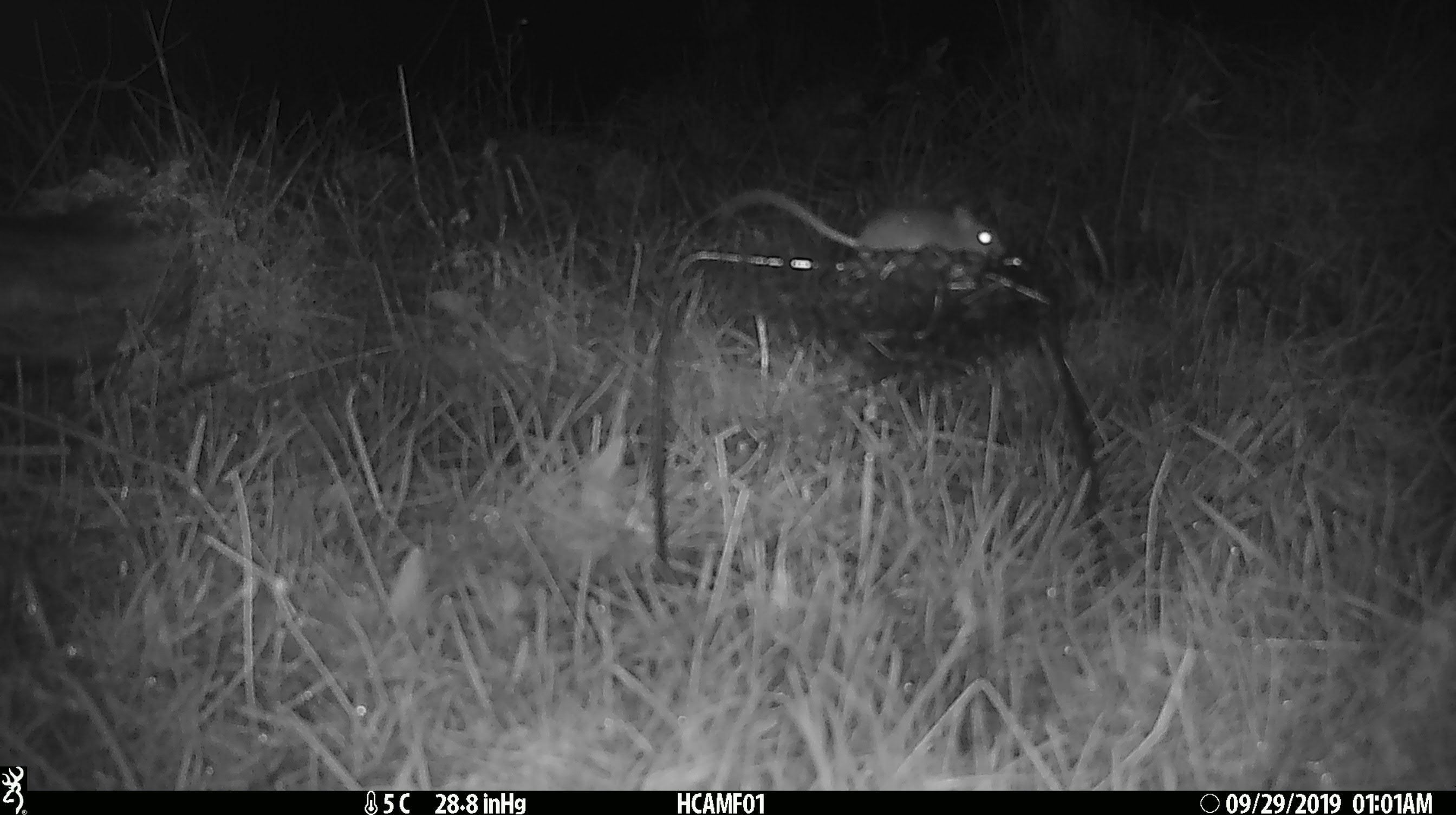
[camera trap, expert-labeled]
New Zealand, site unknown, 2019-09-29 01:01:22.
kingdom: Animalia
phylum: Chordata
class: Mammalia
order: Rodentia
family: Muridae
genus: Mus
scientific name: Mus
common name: mouse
Mouse (Mus).